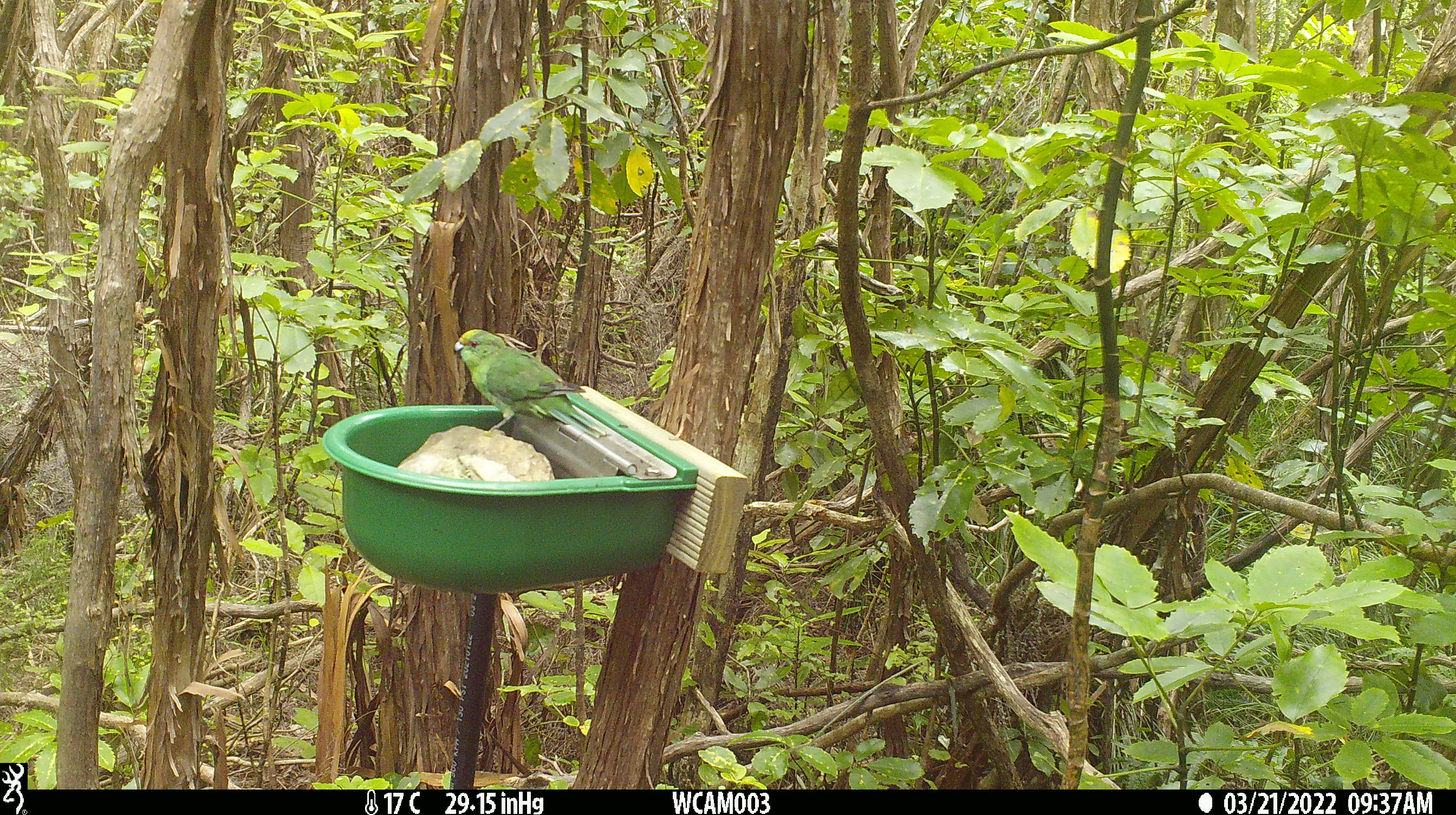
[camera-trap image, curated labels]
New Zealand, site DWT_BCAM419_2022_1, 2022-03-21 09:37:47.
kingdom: Animalia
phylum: Chordata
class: Aves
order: Psittaciformes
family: Psittaculidae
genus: Cyanoramphus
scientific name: Cyanoramphus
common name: parakeet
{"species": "parakeet (Cyanoramphus)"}